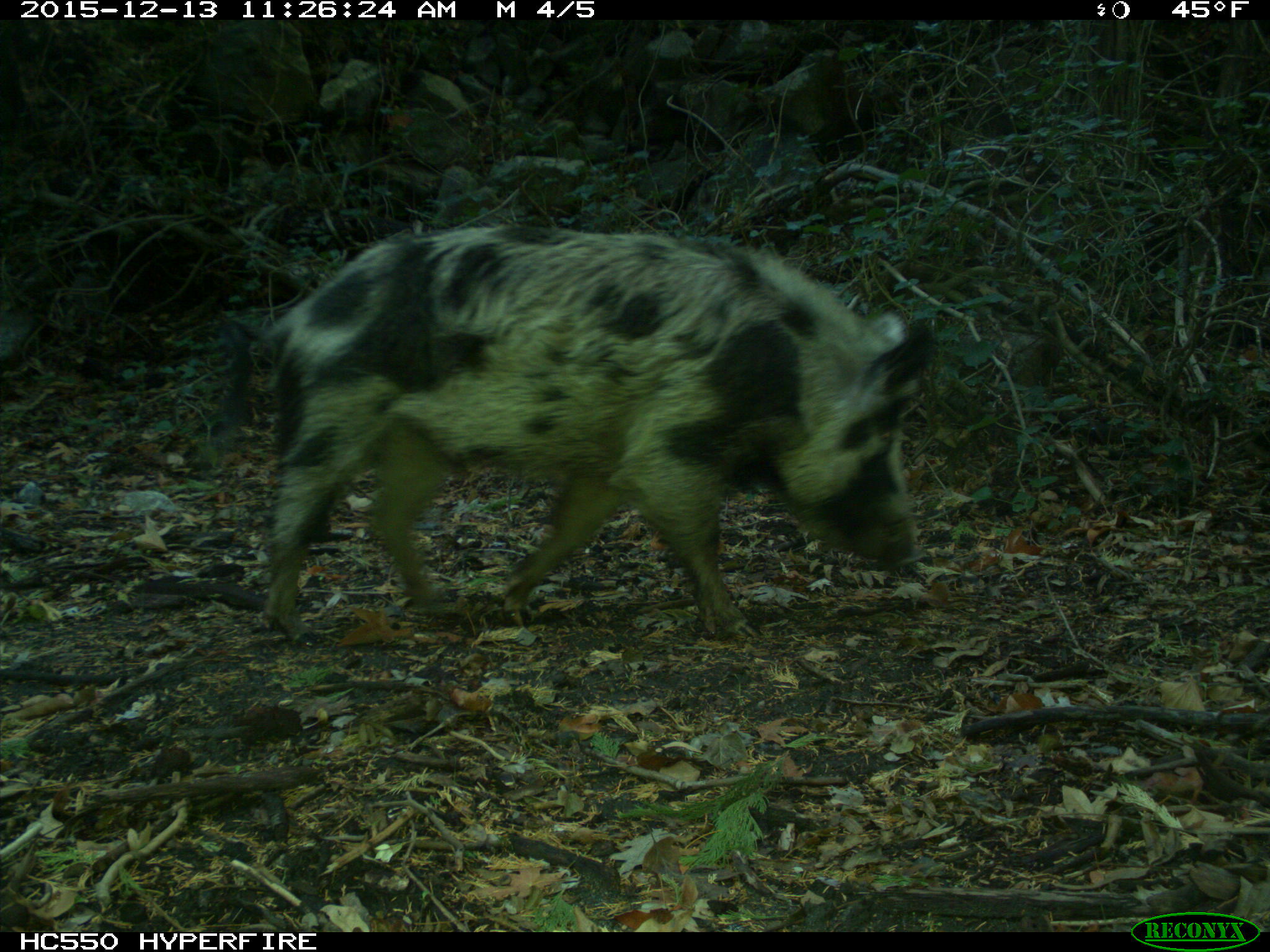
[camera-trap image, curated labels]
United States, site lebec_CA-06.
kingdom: Animalia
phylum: Chordata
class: Mammalia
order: Artiodactyla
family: Suidae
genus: Sus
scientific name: Sus scrofa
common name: wild boar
Sus scrofa (wild boar).